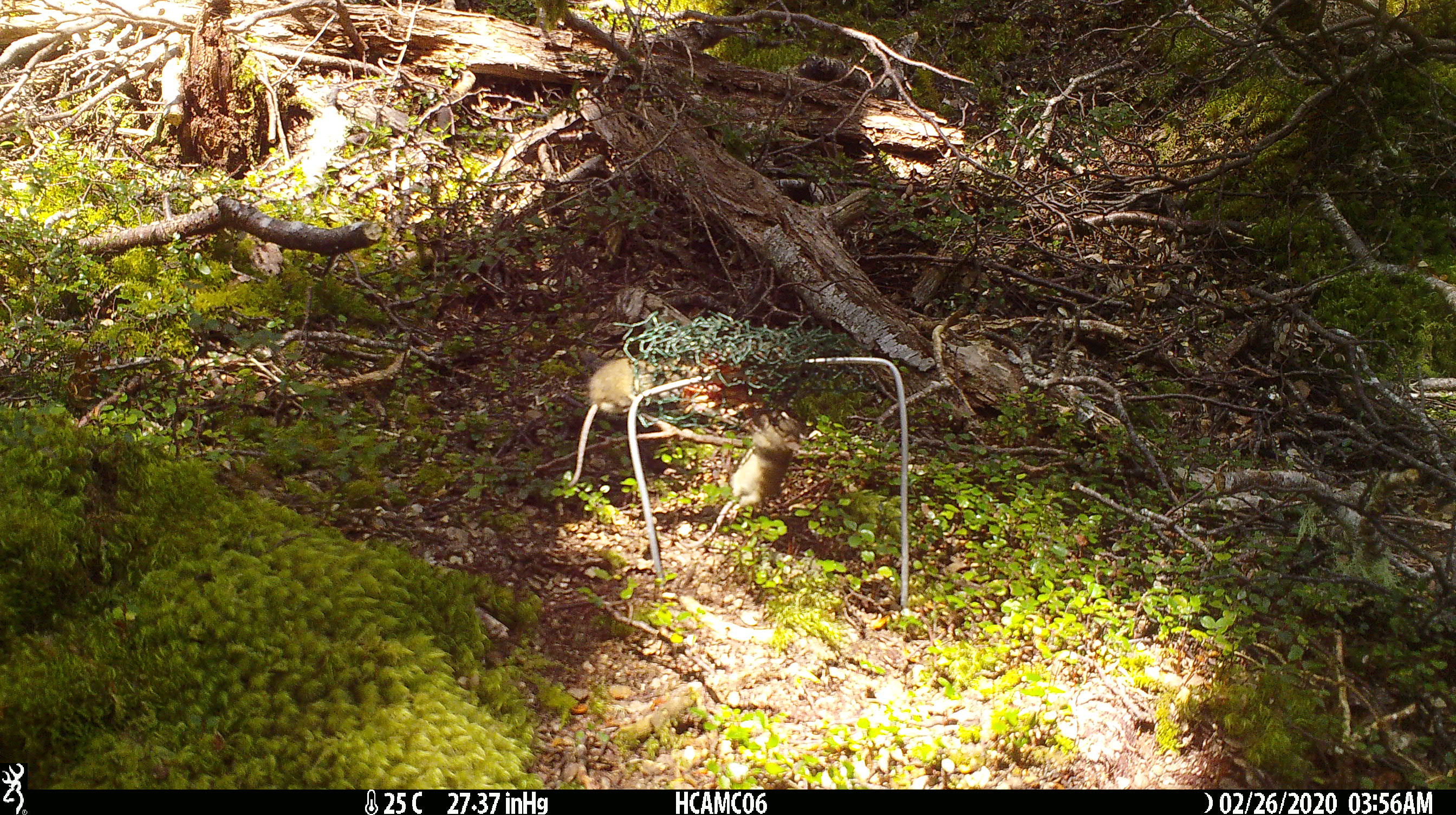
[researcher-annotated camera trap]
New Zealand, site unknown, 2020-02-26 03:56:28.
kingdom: Animalia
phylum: Chordata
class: Mammalia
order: Rodentia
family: Muridae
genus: Mus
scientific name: Mus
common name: mouse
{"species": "mouse (Mus)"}